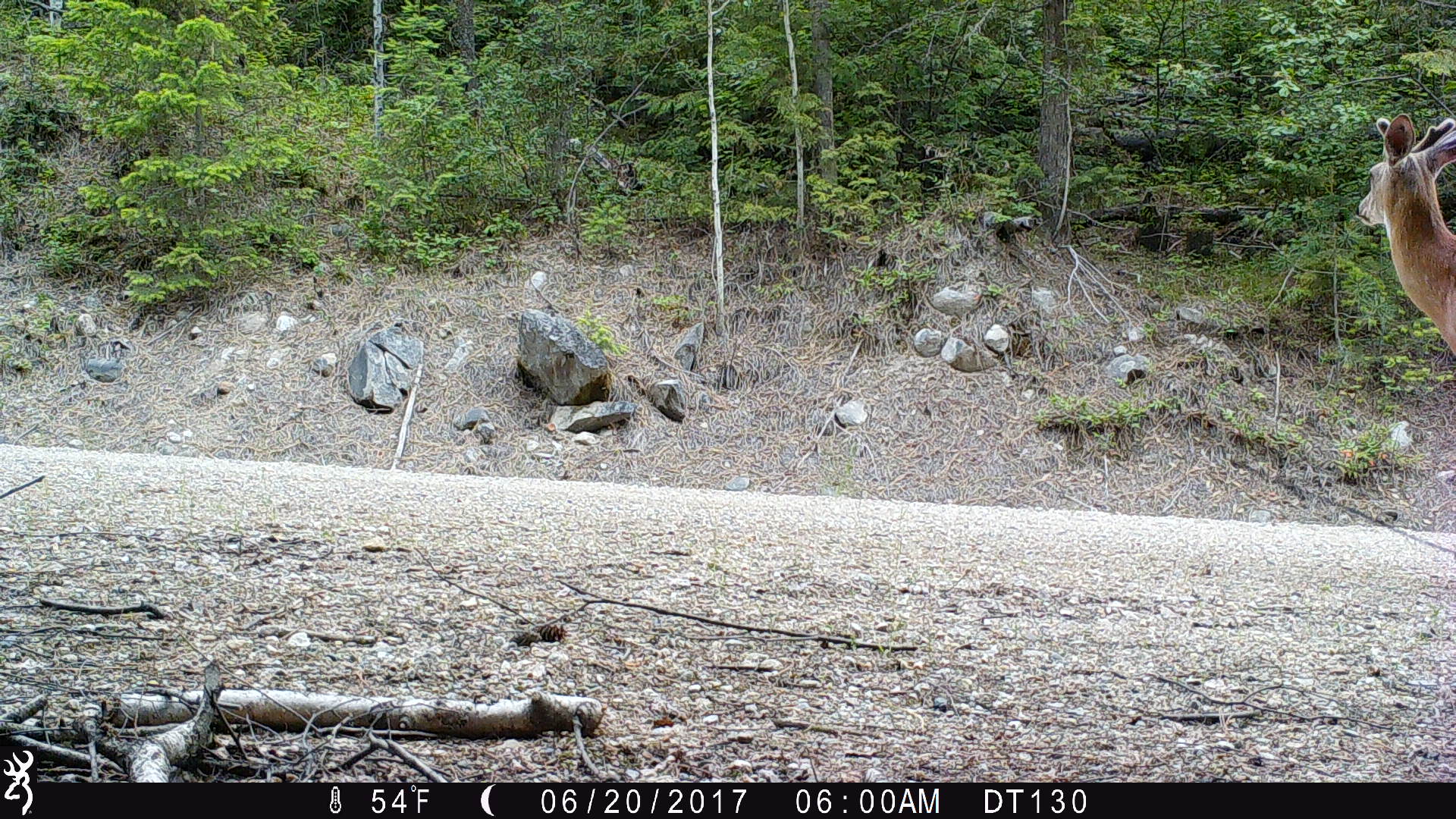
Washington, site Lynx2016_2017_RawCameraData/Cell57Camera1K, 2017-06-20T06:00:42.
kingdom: Animalia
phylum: Chordata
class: Mammalia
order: Artiodactyla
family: Cervidae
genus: Odocoileus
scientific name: Odocoileus hemionus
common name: mule deer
Odocoileus hemionus (mule deer). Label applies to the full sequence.